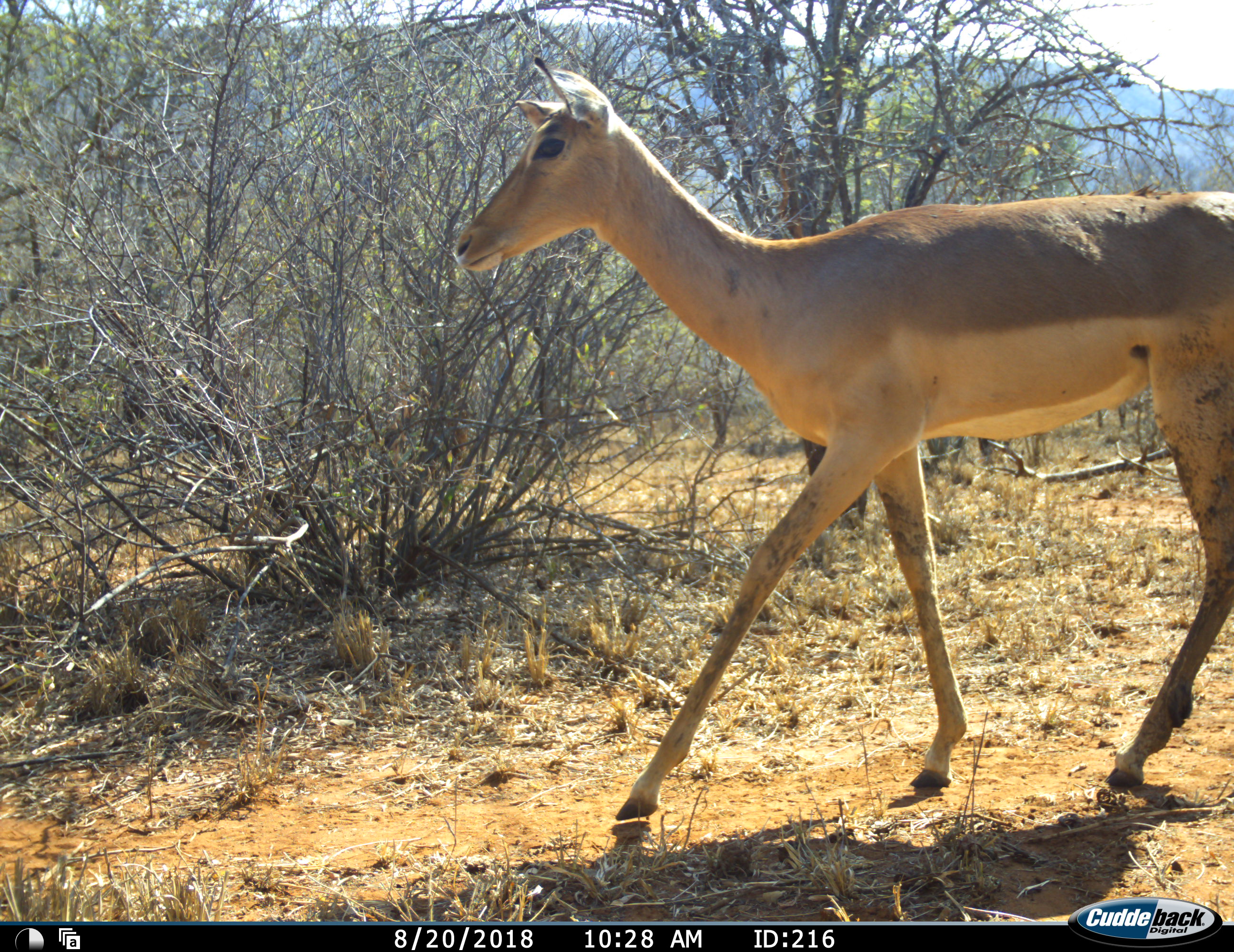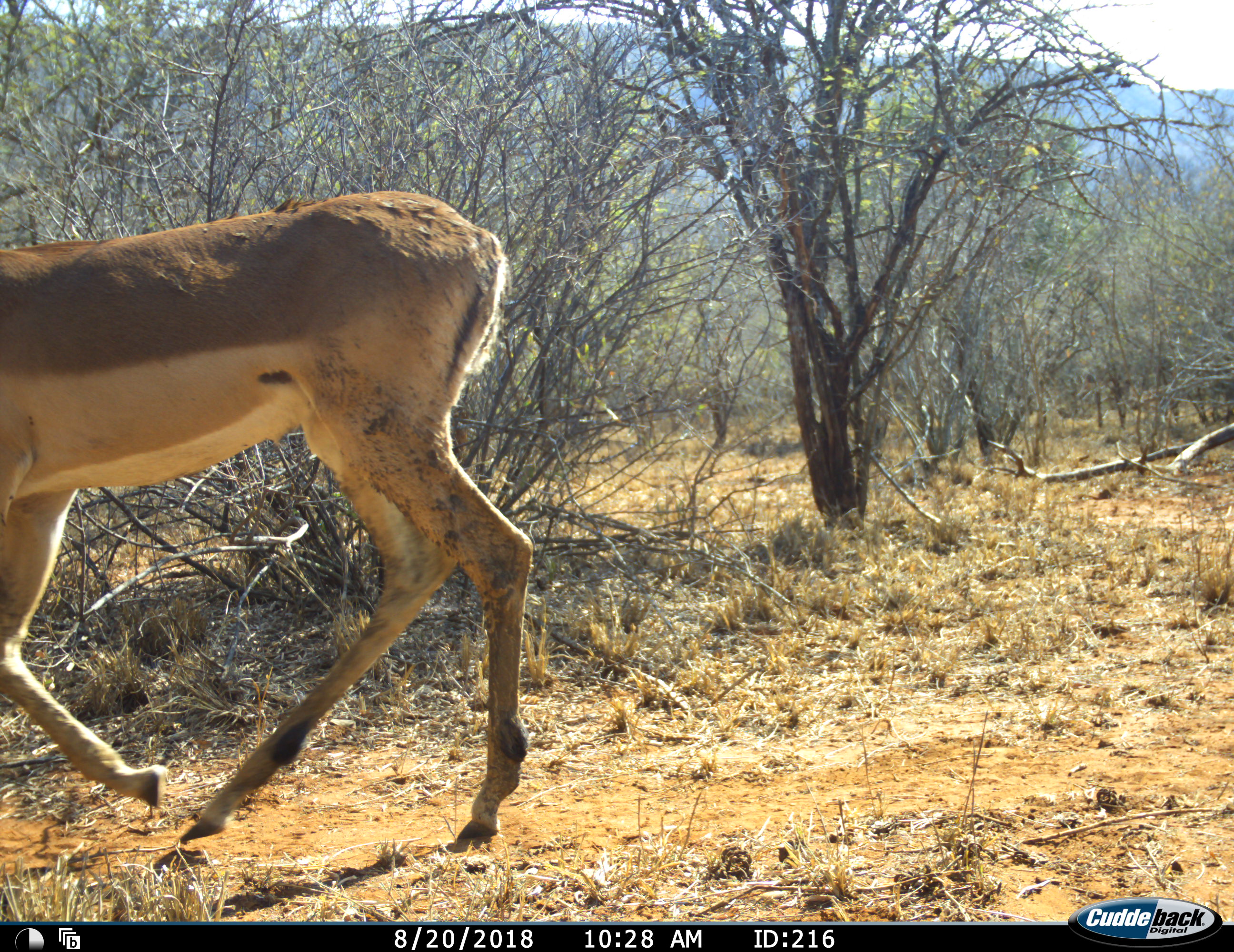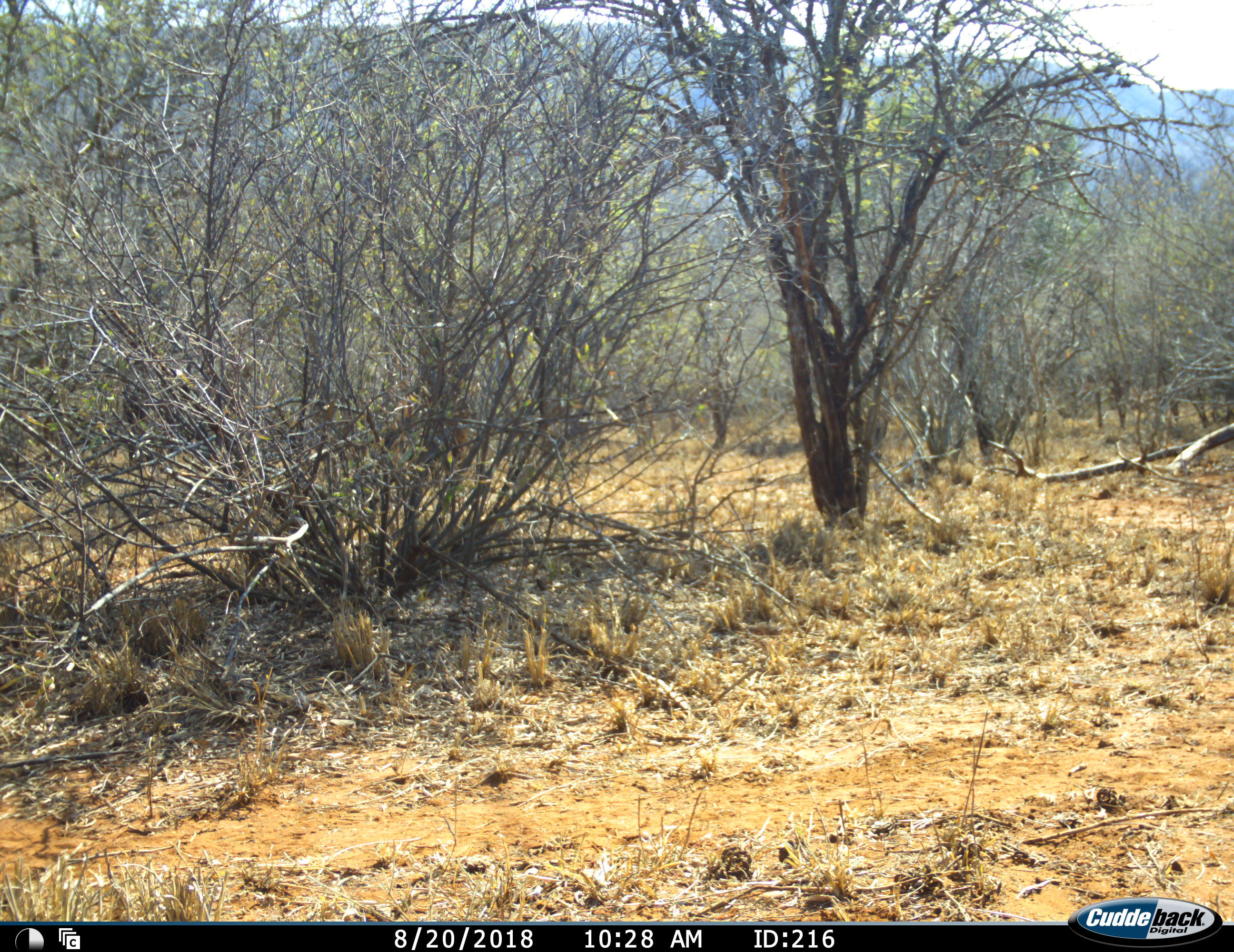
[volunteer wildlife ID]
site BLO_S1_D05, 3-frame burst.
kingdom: Animalia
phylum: Chordata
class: Mammalia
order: Artiodactyla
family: Bovidae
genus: Aepyceros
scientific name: Aepyceros melampus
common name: impala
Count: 1.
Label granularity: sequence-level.